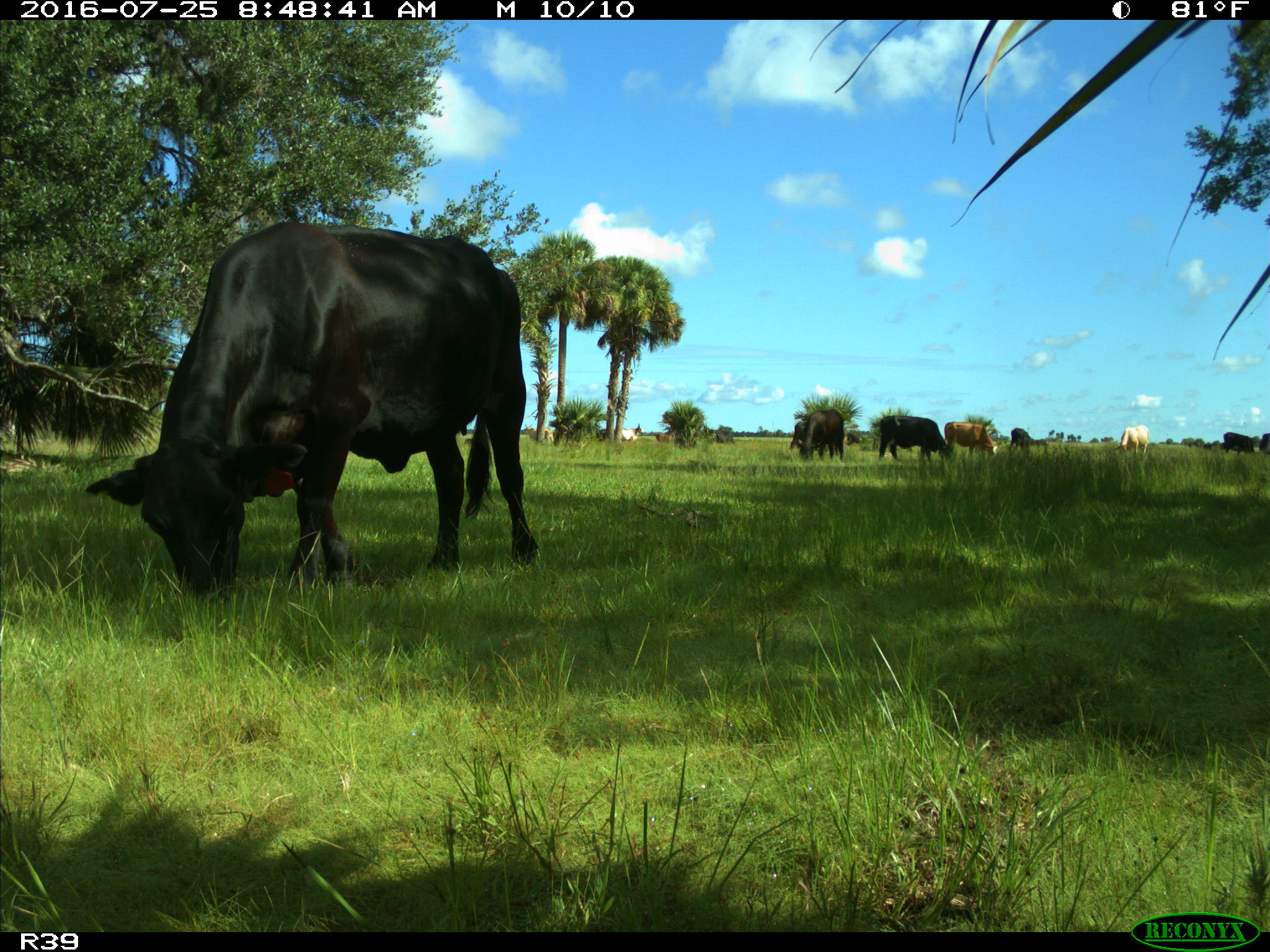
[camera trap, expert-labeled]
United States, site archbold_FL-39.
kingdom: Animalia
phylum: Chordata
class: Mammalia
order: Artiodactyla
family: Bovidae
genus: Bos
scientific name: Bos taurus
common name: domestic cow